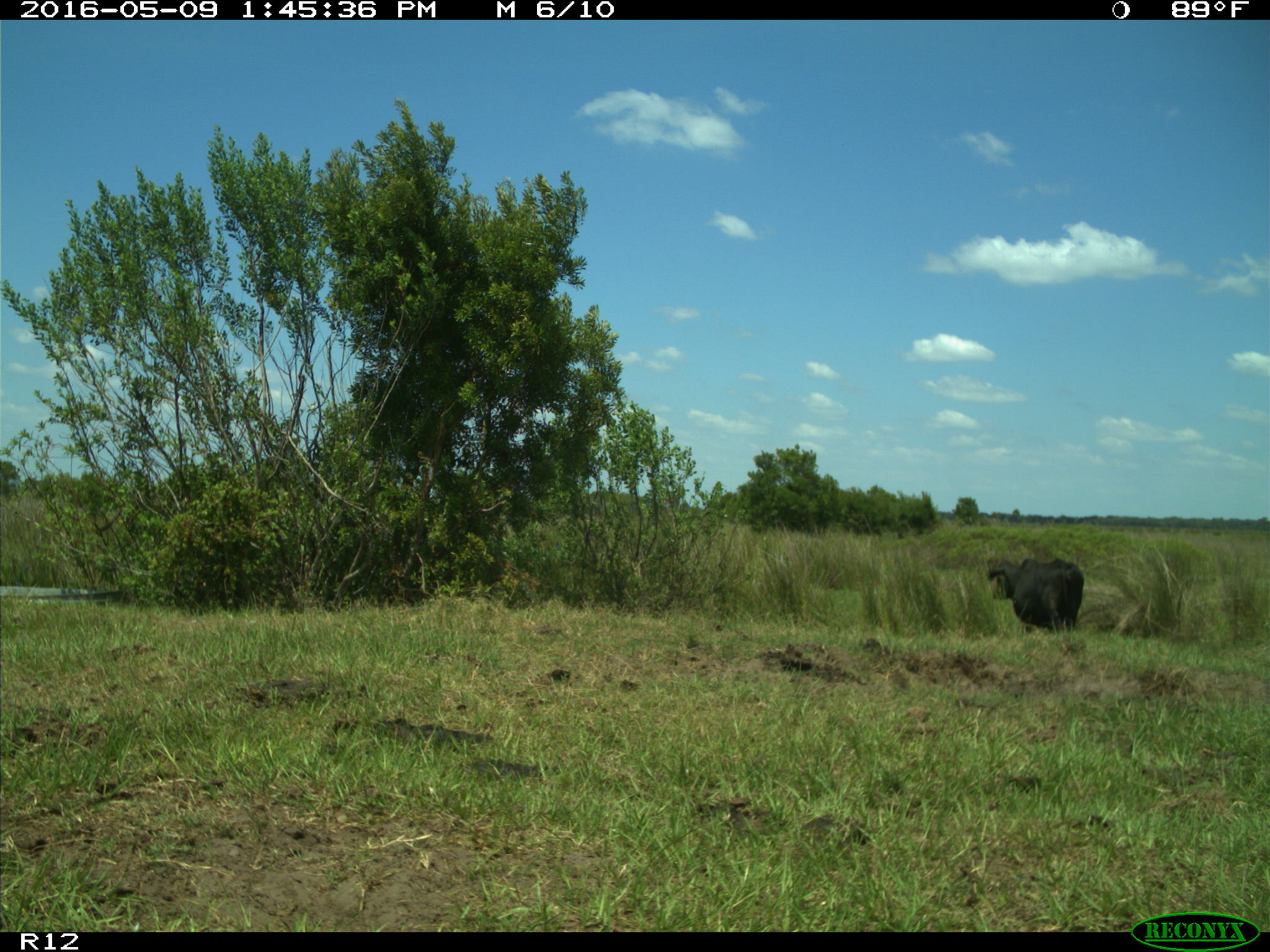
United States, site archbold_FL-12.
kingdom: Animalia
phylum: Chordata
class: Mammalia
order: Artiodactyla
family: Bovidae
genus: Bos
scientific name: Bos taurus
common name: domestic cow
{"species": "Bos taurus (domestic cow)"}